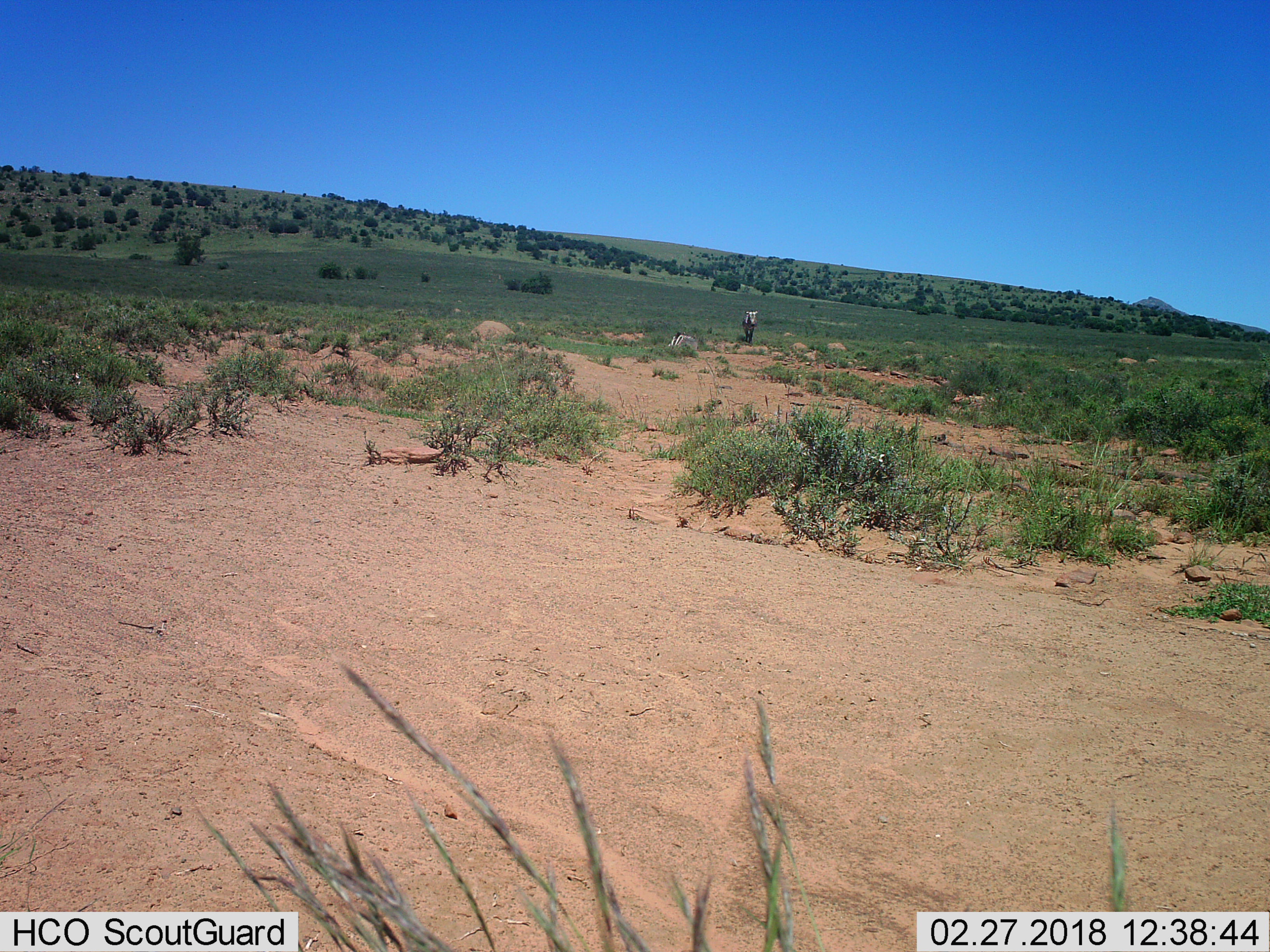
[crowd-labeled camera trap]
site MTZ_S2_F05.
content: unidentified animal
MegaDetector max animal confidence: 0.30